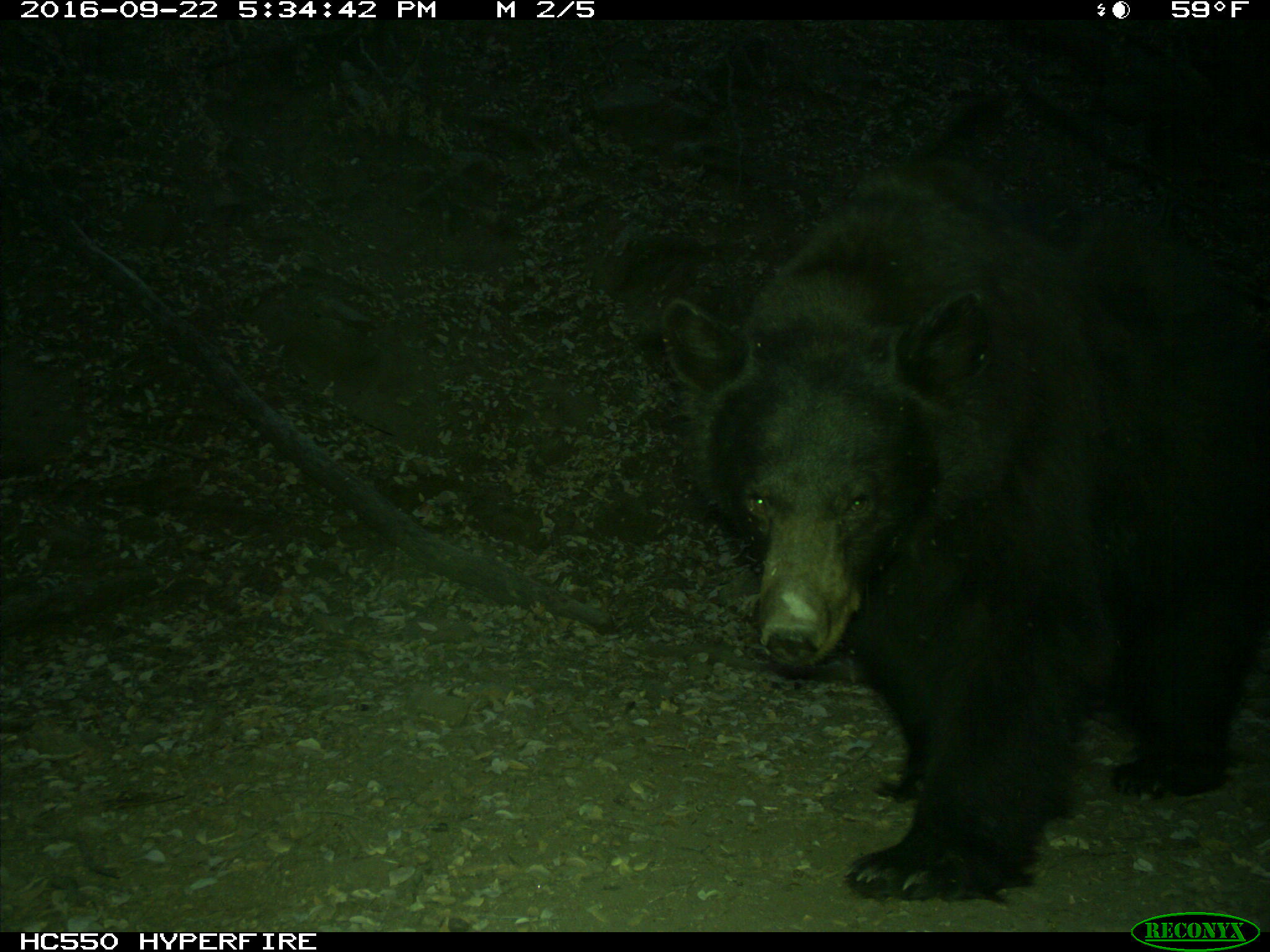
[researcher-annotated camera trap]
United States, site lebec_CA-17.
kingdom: Animalia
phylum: Chordata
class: Mammalia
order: Carnivora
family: Ursidae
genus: Ursus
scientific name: Ursus americanus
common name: american black bear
Ursus americanus (american black bear).